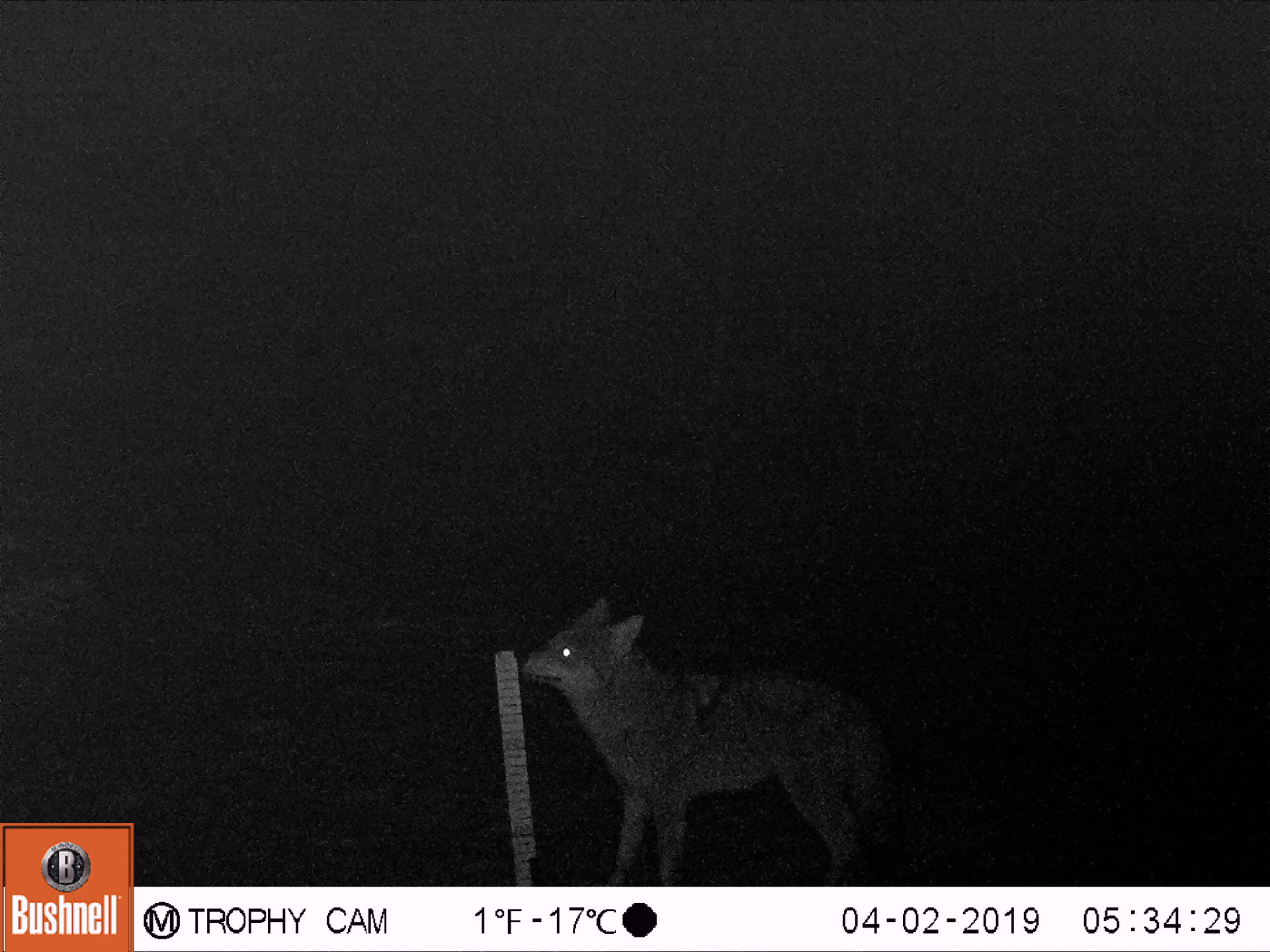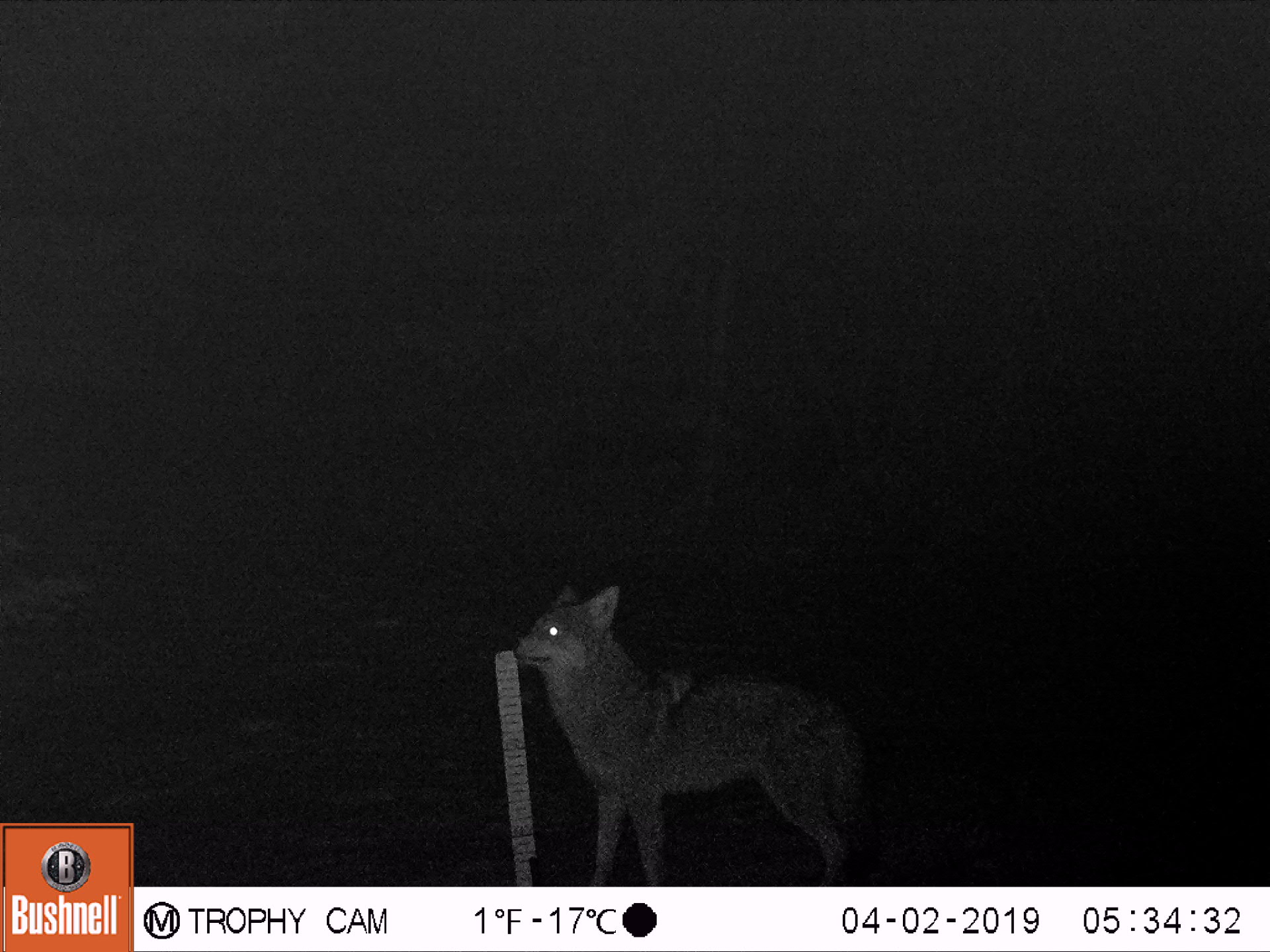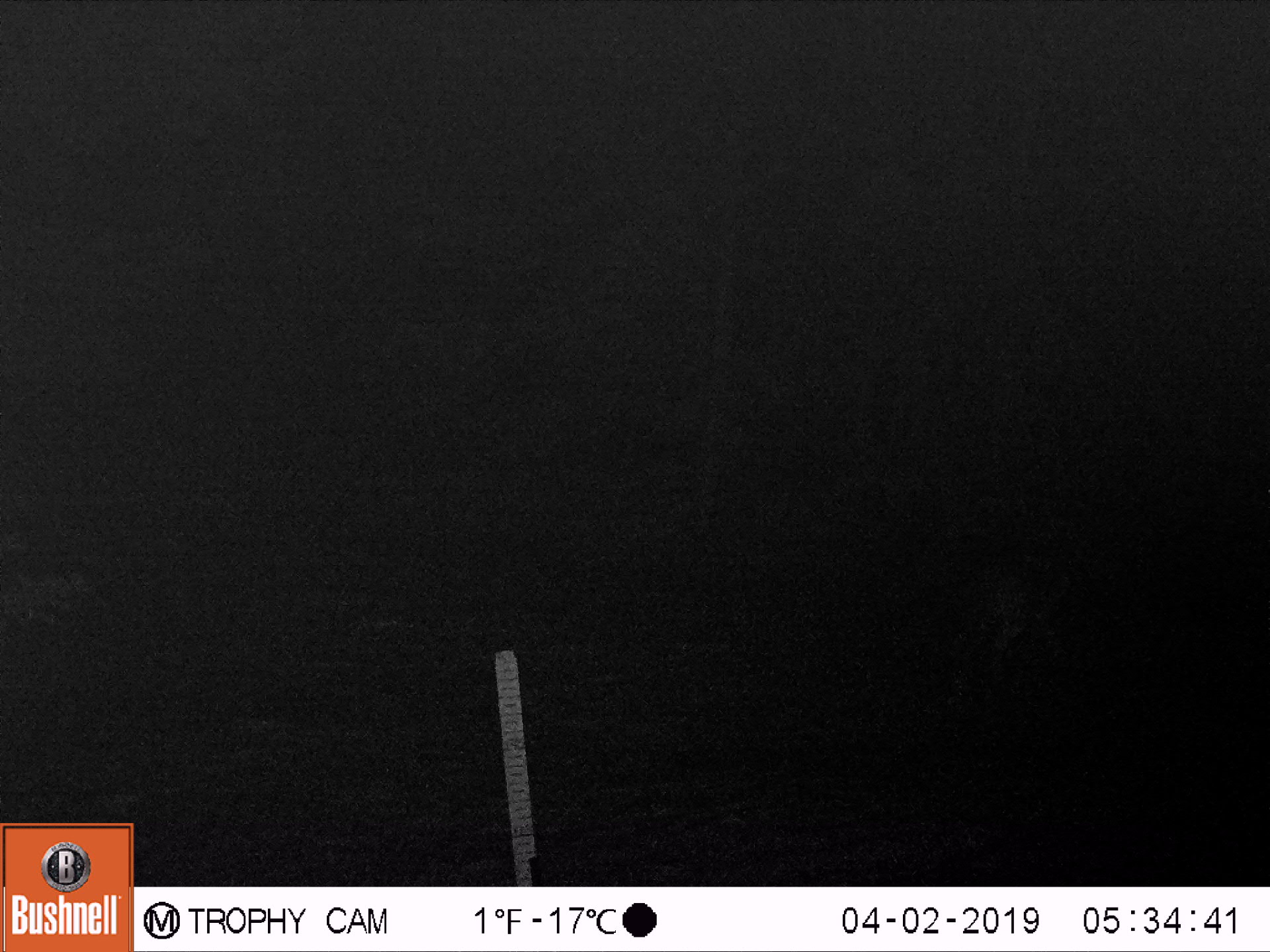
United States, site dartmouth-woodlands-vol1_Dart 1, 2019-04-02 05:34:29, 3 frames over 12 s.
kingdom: Animalia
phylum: Chordata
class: Mammalia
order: Carnivora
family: Canidae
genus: Canis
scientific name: Canis latrans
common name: coyote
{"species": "coyote (Canis latrans)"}